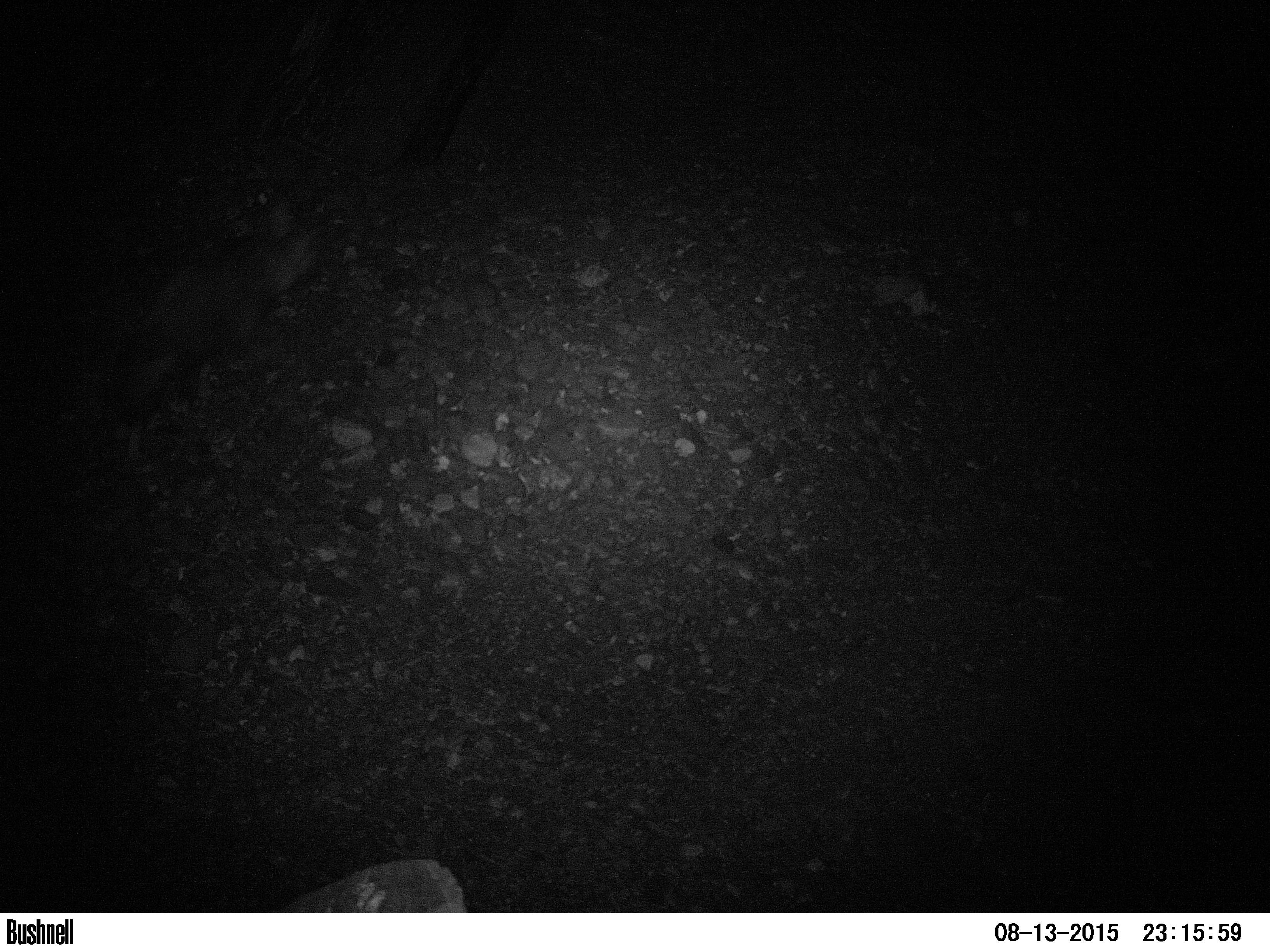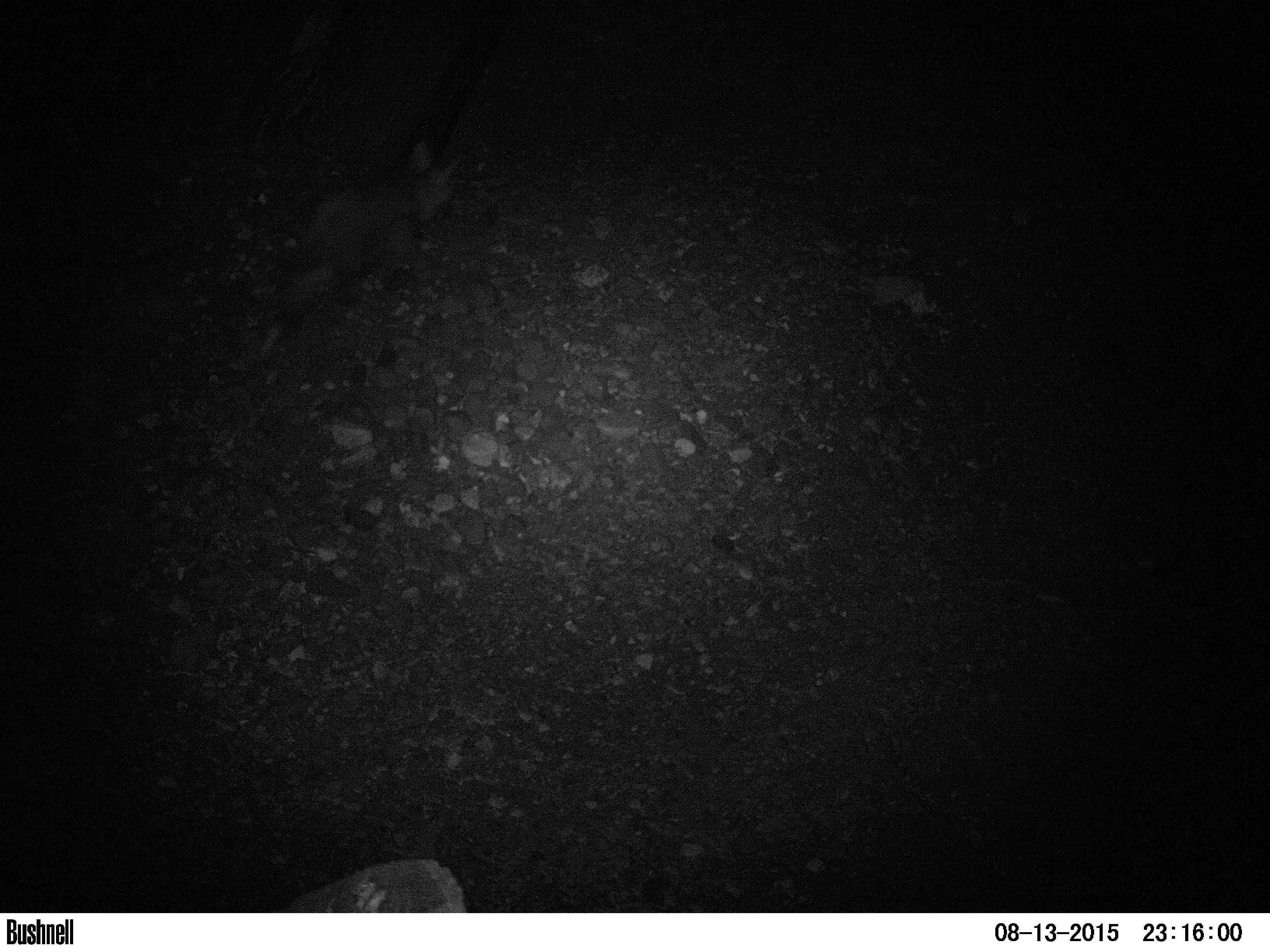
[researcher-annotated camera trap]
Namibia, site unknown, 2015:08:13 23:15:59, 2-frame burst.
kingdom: Animalia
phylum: Chordata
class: Mammalia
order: Carnivora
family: Hyaenidae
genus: Parahyaena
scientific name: Parahyaena brunnea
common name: brown hyena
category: hyaena brunnea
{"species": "hyaena brunnea (brown hyena) (Parahyaena brunnea)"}